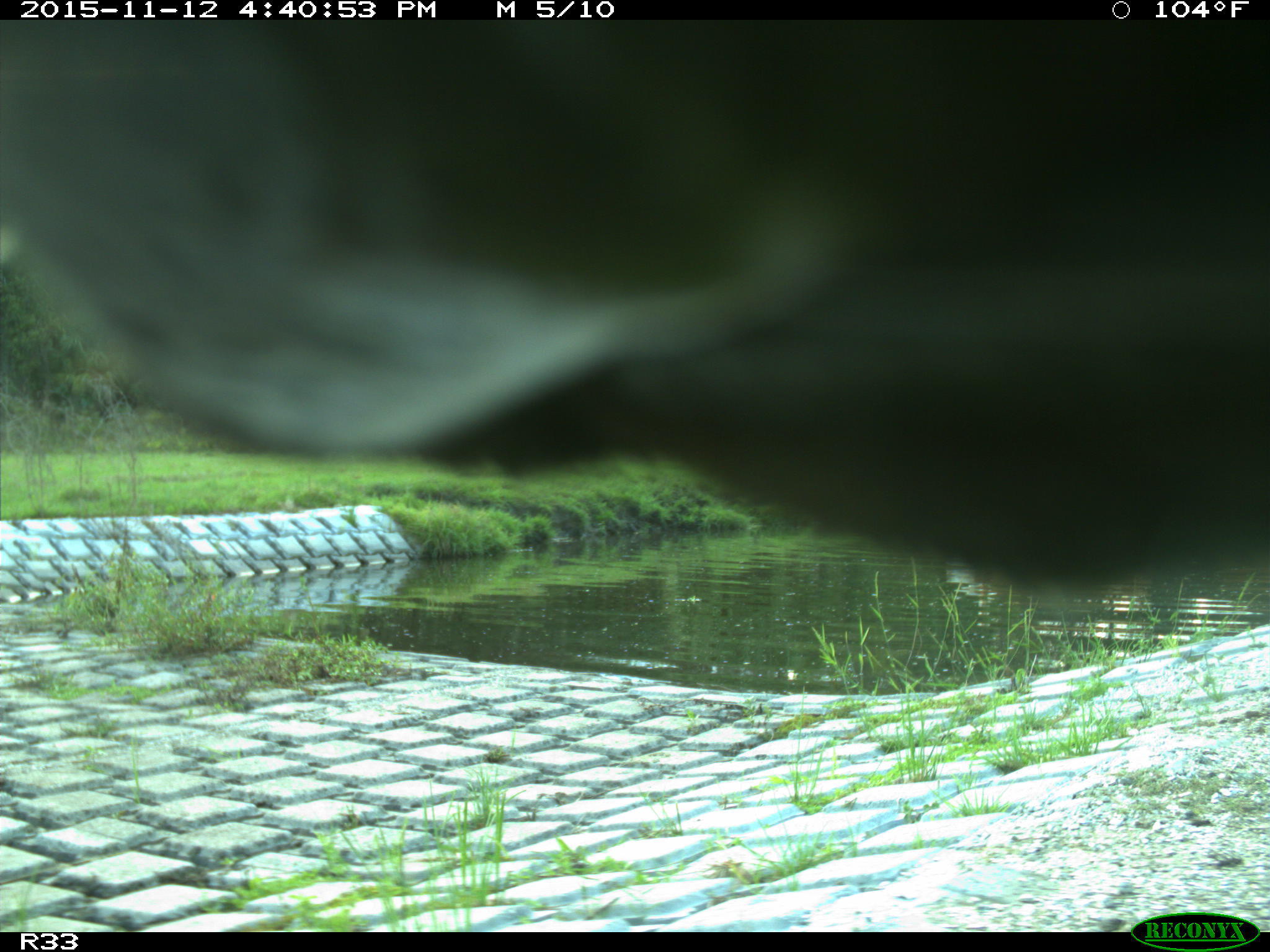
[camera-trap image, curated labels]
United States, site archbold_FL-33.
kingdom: Animalia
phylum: Chordata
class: Mammalia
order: Artiodactyla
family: Bovidae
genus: Bos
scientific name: Bos taurus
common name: domestic cow